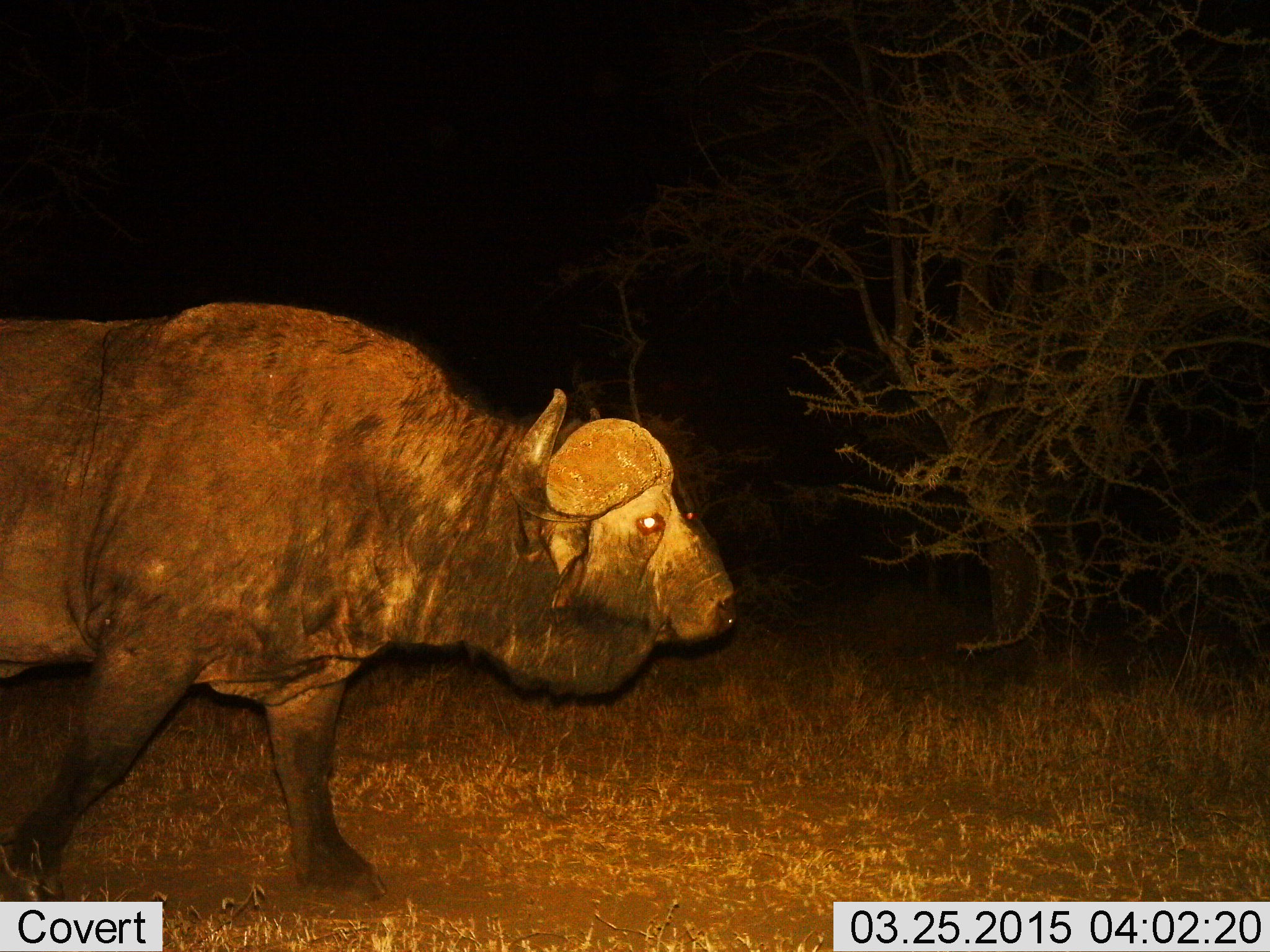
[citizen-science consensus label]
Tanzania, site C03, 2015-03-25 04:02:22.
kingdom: Animalia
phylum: Chordata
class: Mammalia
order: Artiodactyla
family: Bovidae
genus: Syncerus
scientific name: Syncerus caffer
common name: cape buffalo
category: buffalo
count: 1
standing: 10%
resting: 0%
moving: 90%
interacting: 0%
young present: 0%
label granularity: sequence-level